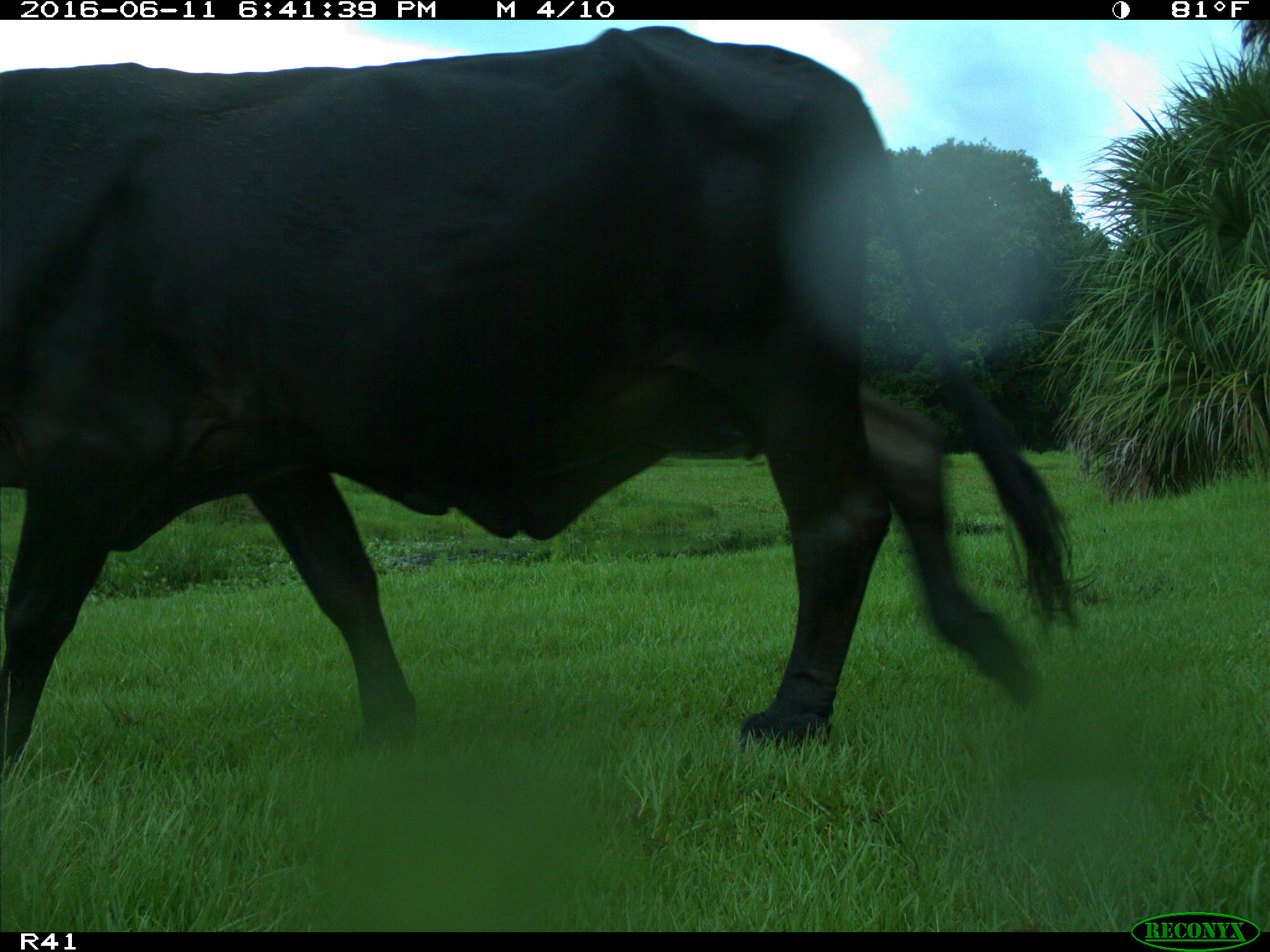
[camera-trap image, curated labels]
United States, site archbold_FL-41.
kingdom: Animalia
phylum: Chordata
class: Mammalia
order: Artiodactyla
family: Bovidae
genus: Bos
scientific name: Bos taurus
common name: domestic cow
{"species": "Bos taurus (domestic cow)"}